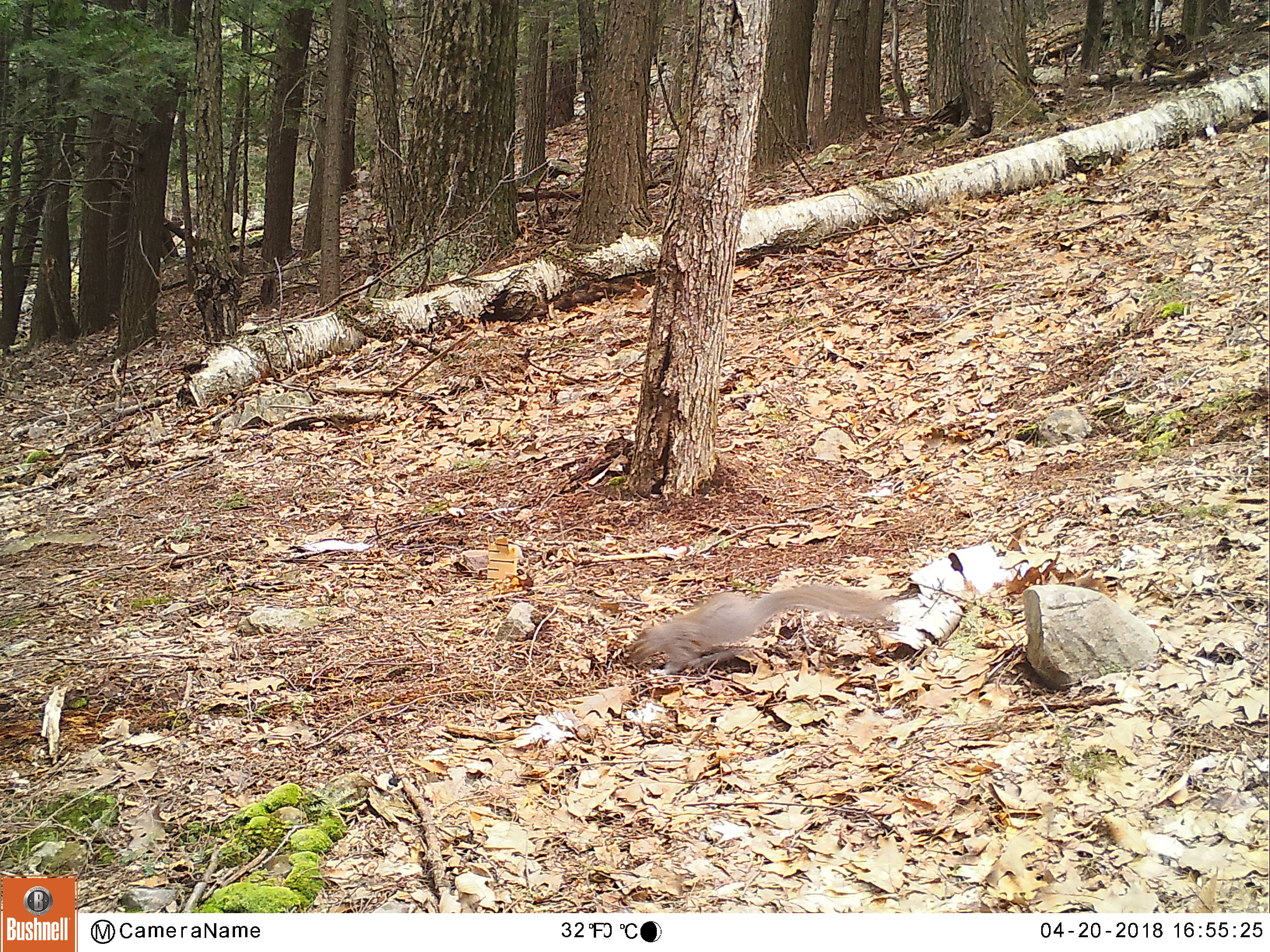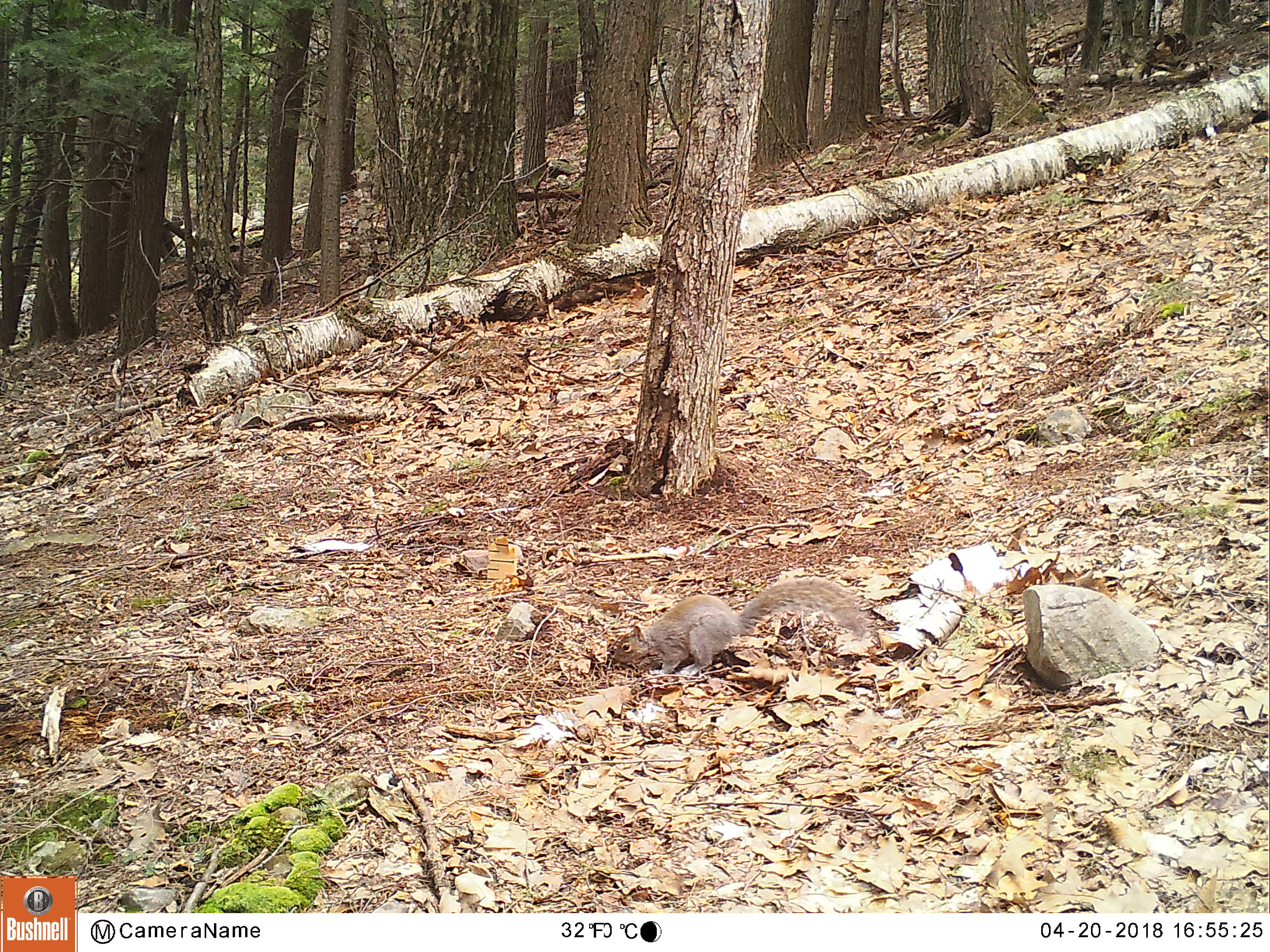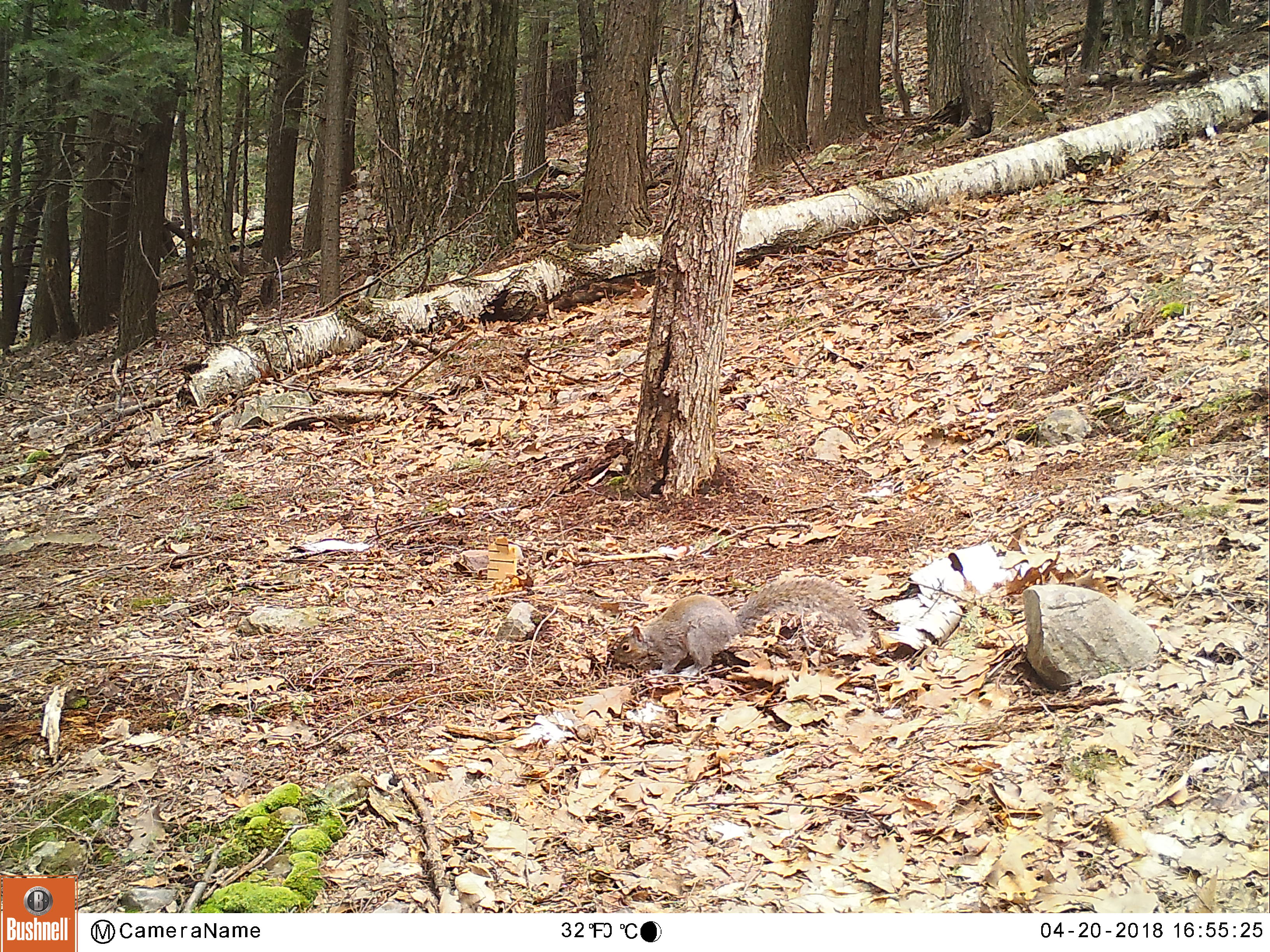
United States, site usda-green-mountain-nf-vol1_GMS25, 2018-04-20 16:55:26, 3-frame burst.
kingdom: Animalia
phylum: Chordata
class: Mammalia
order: Rodentia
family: Sciuridae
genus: Sciurus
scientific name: Sciurus carolinensis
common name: gray squirrel